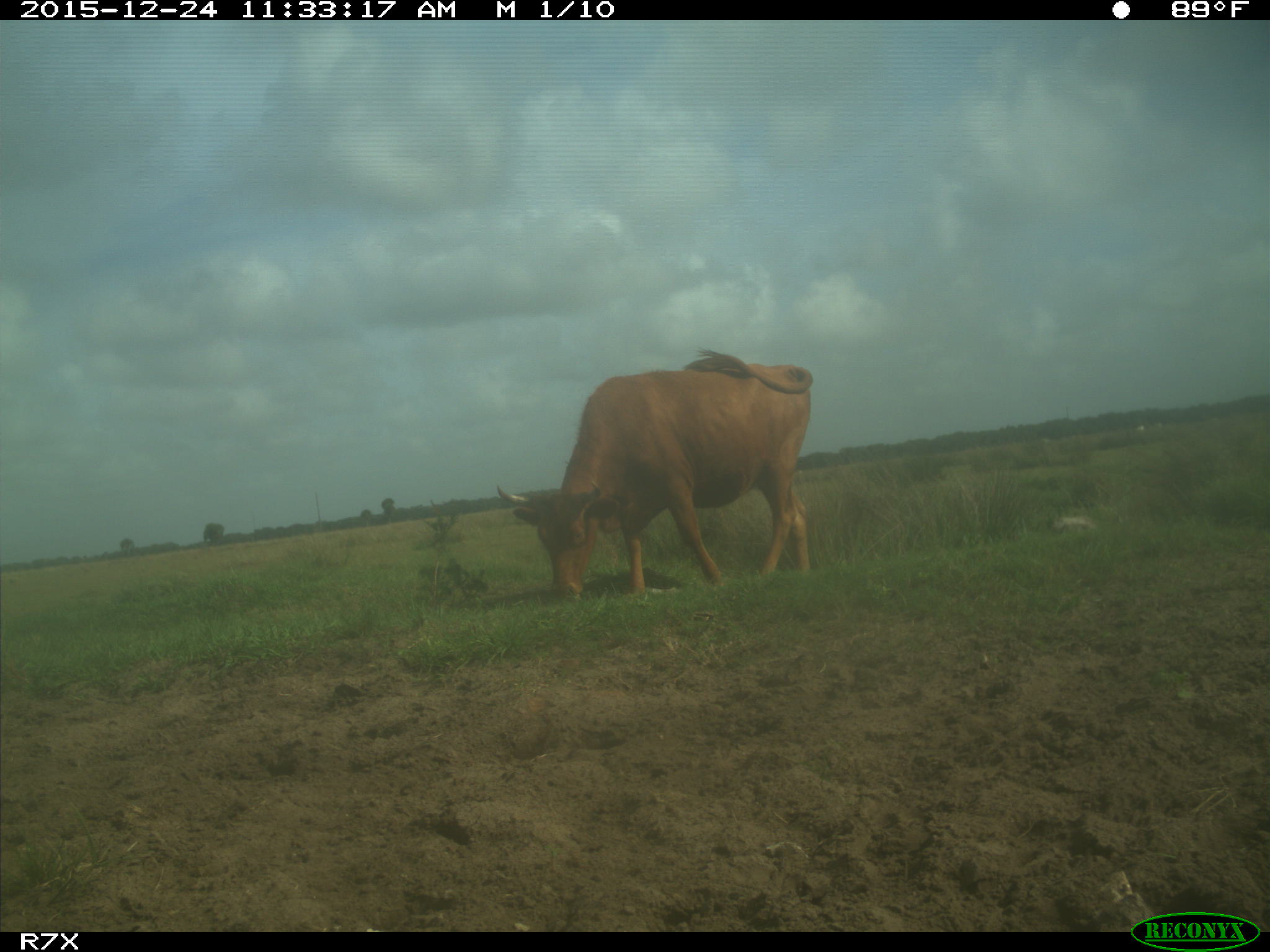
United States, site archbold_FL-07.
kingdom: Animalia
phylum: Chordata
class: Mammalia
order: Artiodactyla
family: Bovidae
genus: Bos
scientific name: Bos taurus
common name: domestic cow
Bos taurus (domestic cow).